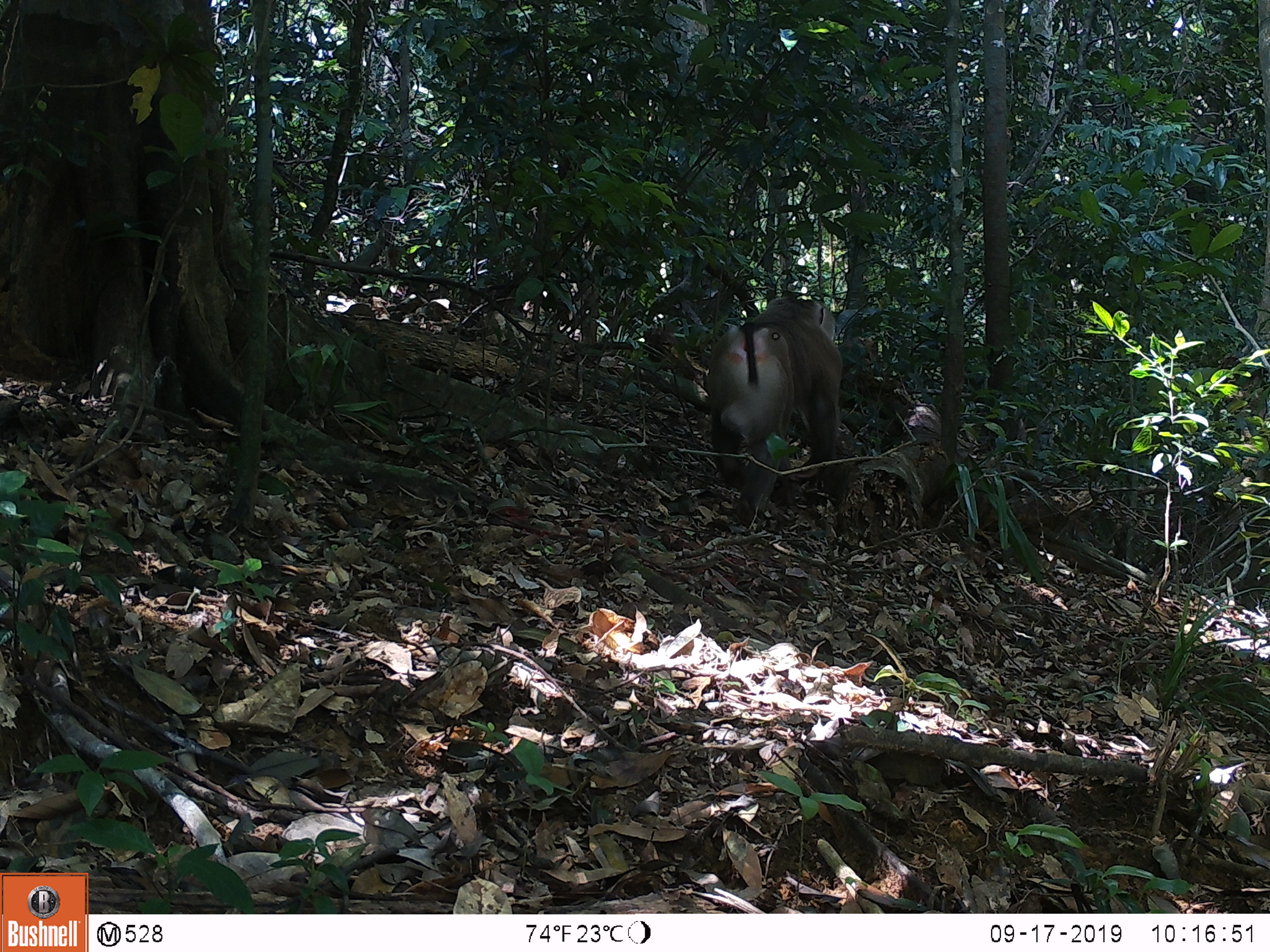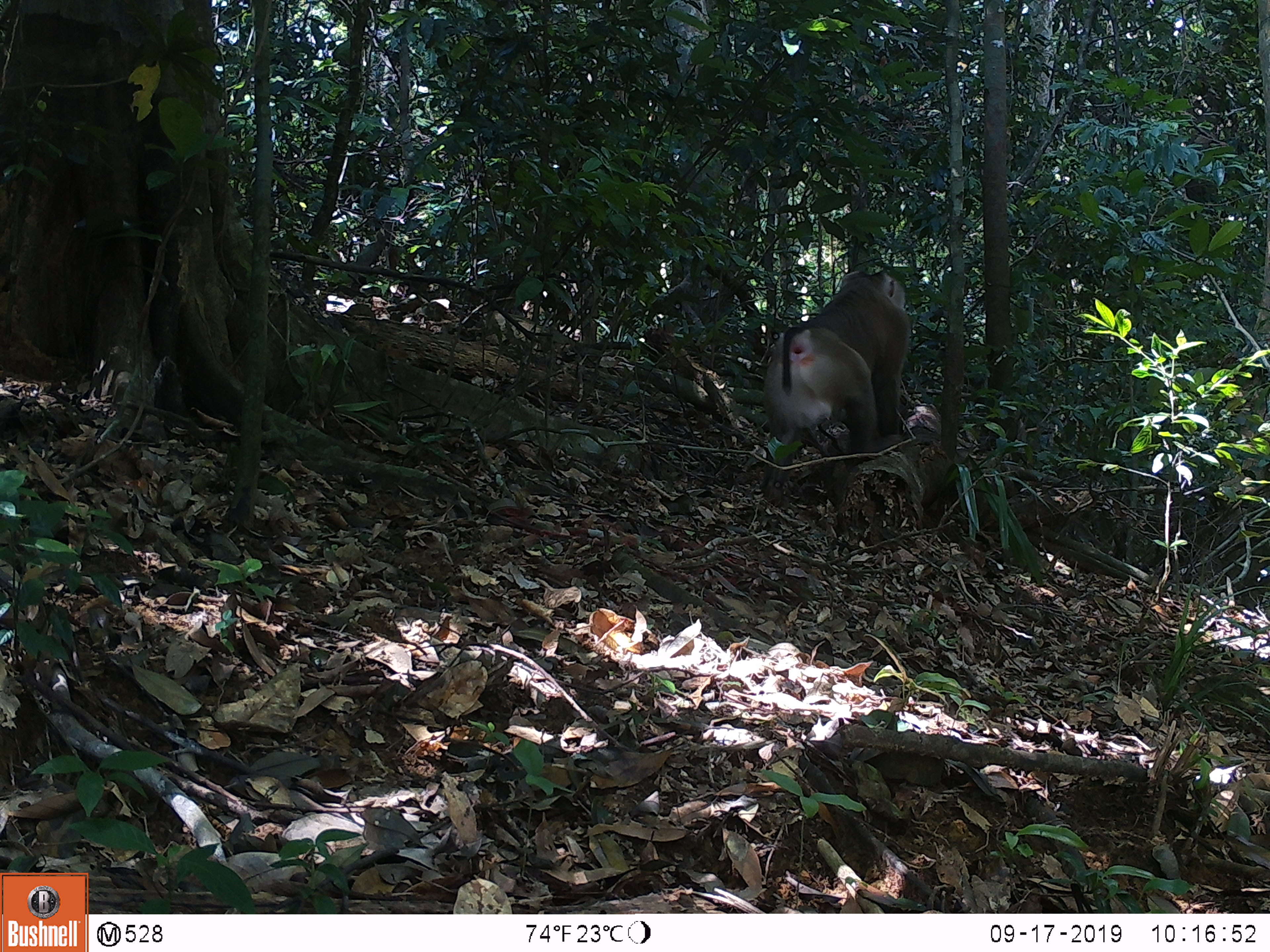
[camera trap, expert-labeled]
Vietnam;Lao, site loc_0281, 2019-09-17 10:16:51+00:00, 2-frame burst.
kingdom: Animalia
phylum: Chordata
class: Mammalia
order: Primates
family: Cercopithecidae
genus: Macaca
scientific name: Macaca nemestrina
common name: pig-tailed macaque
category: pig tailed macaque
Pig tailed macaque (pig-tailed macaque) (Macaca nemestrina). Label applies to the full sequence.